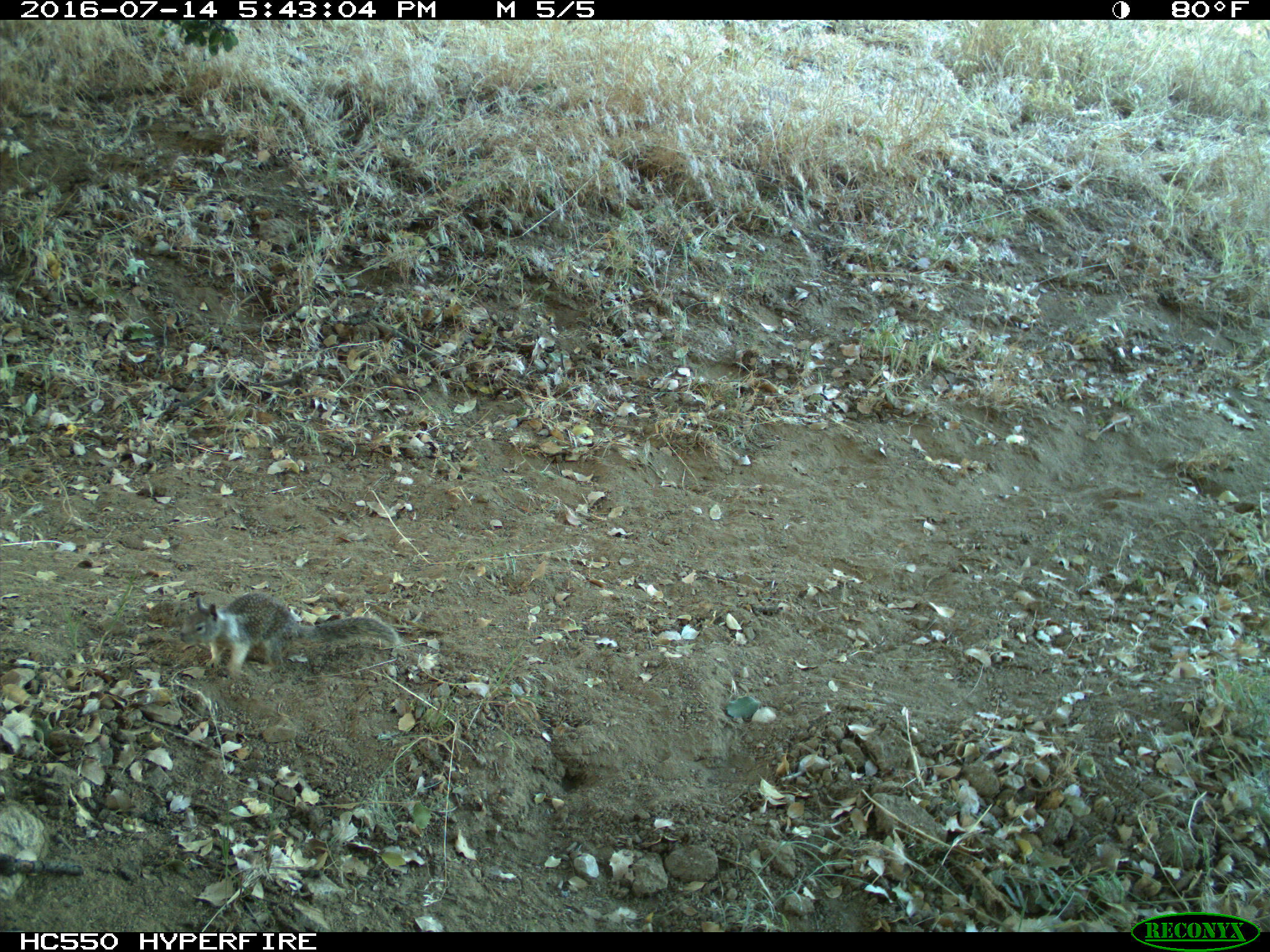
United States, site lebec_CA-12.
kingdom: Animalia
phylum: Chordata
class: Mammalia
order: Rodentia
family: Sciuridae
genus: Otospermophilus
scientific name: Otospermophilus beecheyi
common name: california ground squirrel